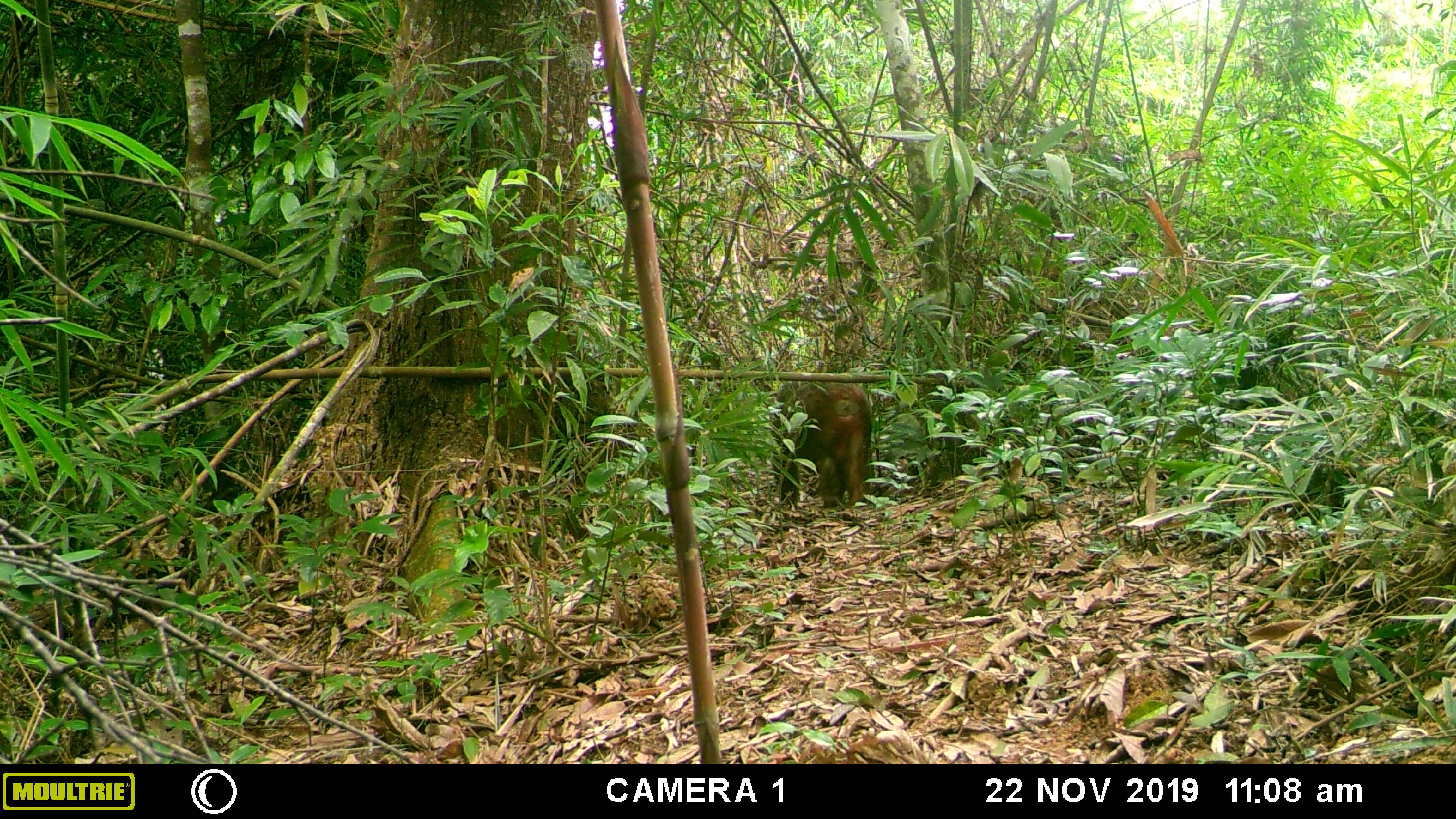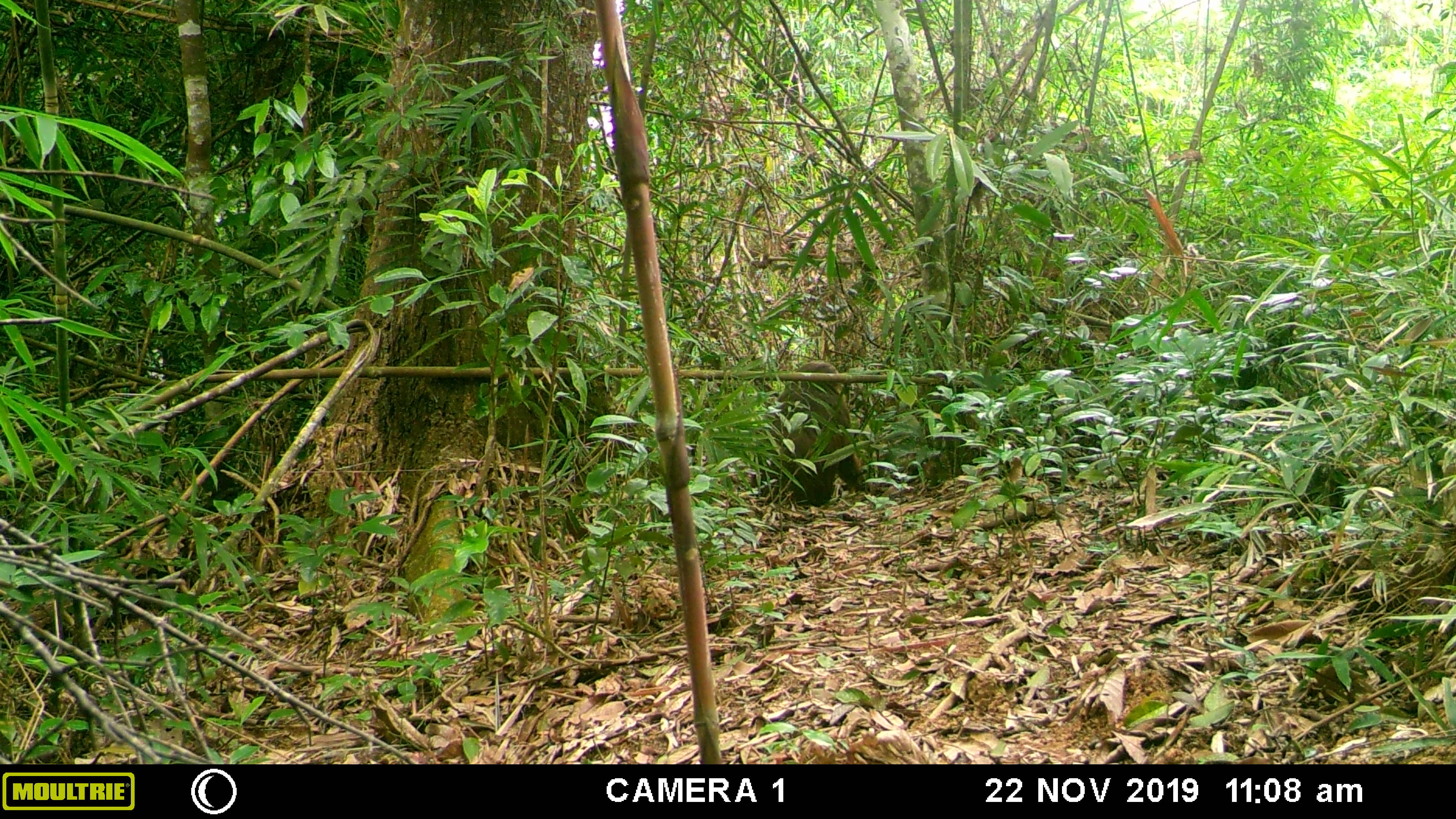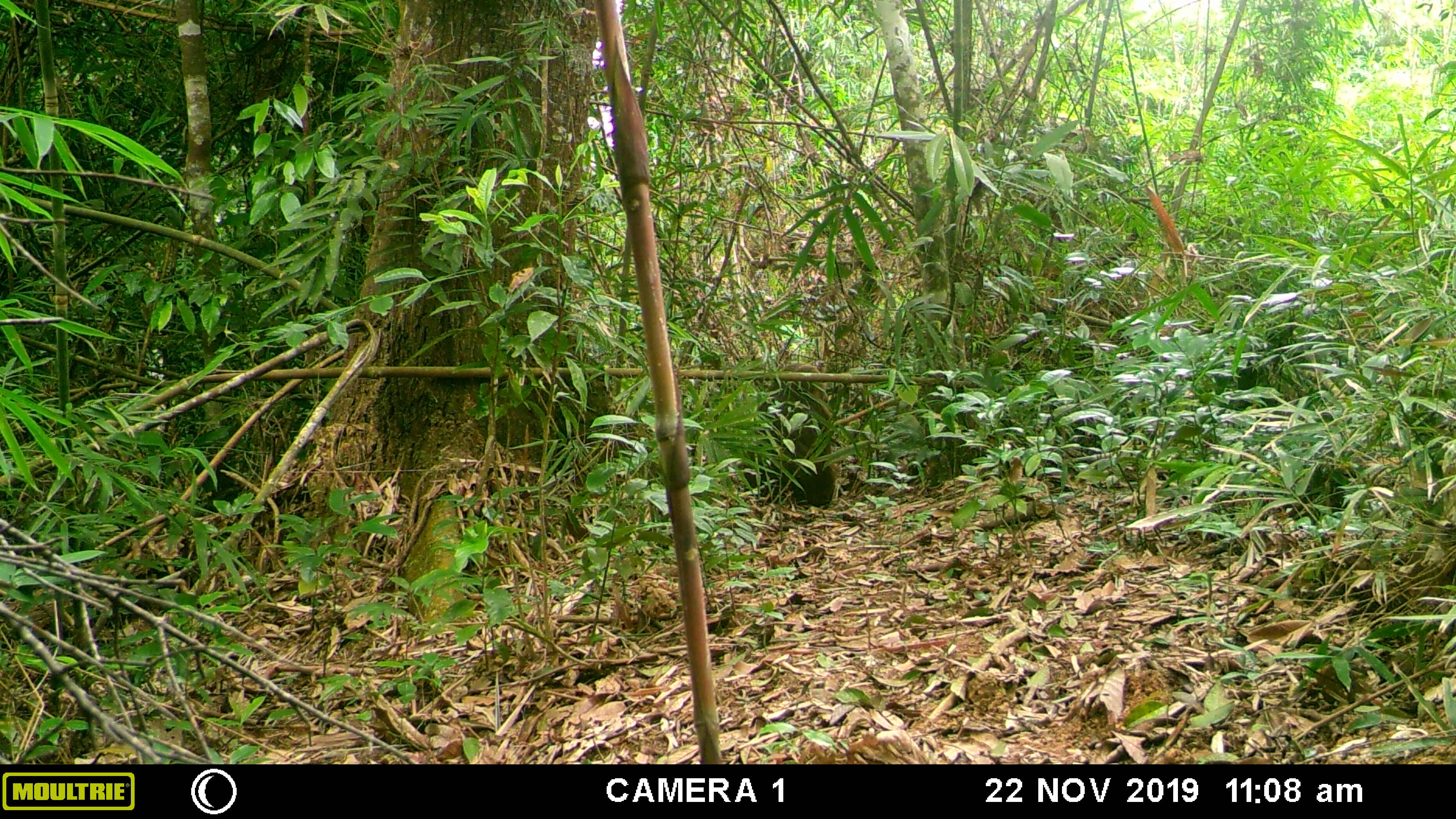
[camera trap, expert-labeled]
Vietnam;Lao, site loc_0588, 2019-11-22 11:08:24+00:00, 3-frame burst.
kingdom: Animalia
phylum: Chordata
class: Mammalia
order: Primates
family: Cercopithecidae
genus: Macaca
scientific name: Macaca arctoides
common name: stump-tailed macaque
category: stump tailed macaque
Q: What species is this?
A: Stump tailed macaque (stump-tailed macaque) (Macaca arctoides).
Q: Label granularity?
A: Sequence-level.